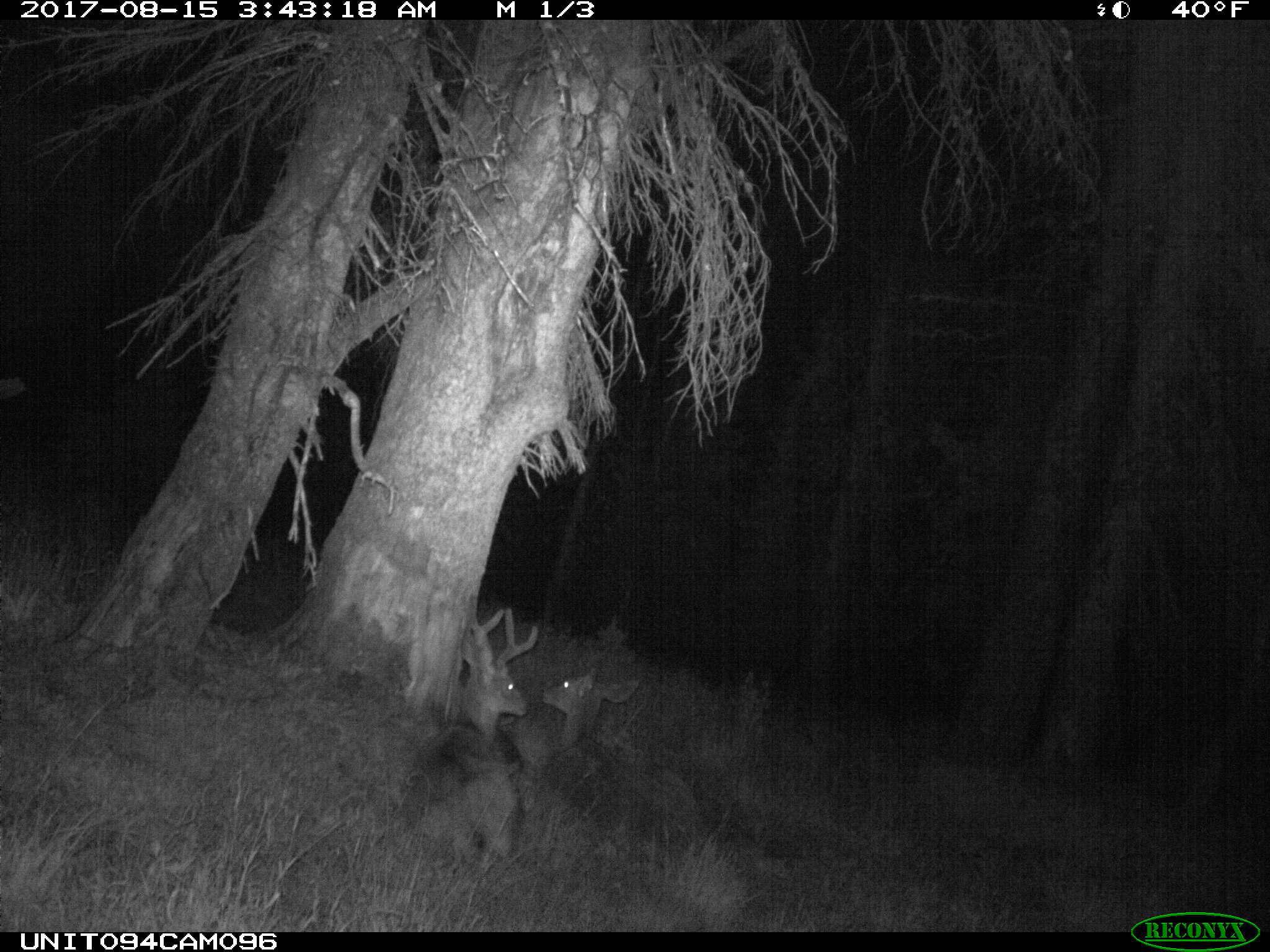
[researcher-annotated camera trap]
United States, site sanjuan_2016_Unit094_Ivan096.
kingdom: Animalia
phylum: Chordata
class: Mammalia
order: Artiodactyla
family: Cervidae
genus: Odocoileus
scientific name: Odocoileus hemionus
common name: mule deer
Odocoileus hemionus (mule deer).